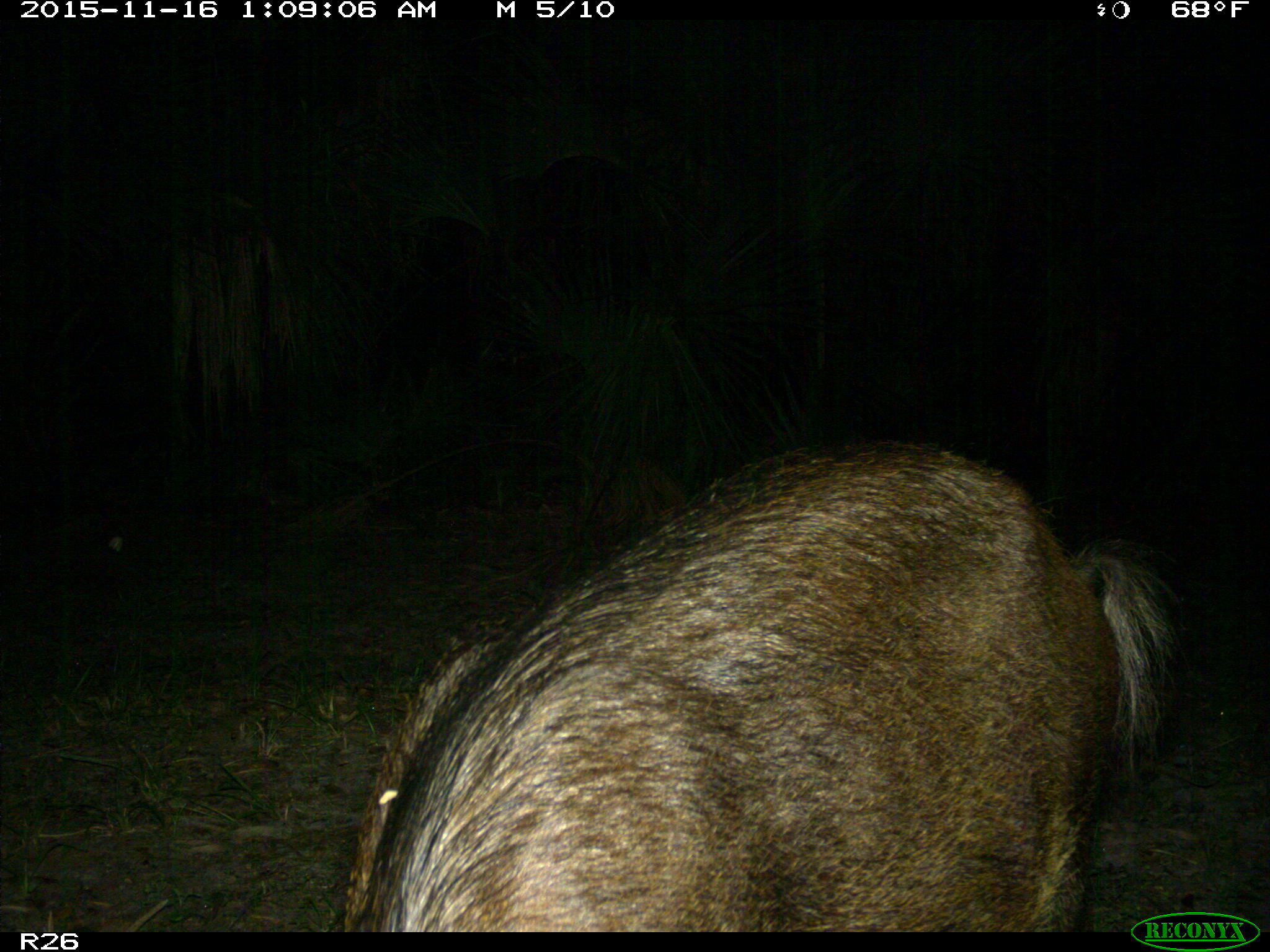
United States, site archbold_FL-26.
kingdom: Animalia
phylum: Chordata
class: Mammalia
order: Artiodactyla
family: Suidae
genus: Sus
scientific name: Sus scrofa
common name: wild boar